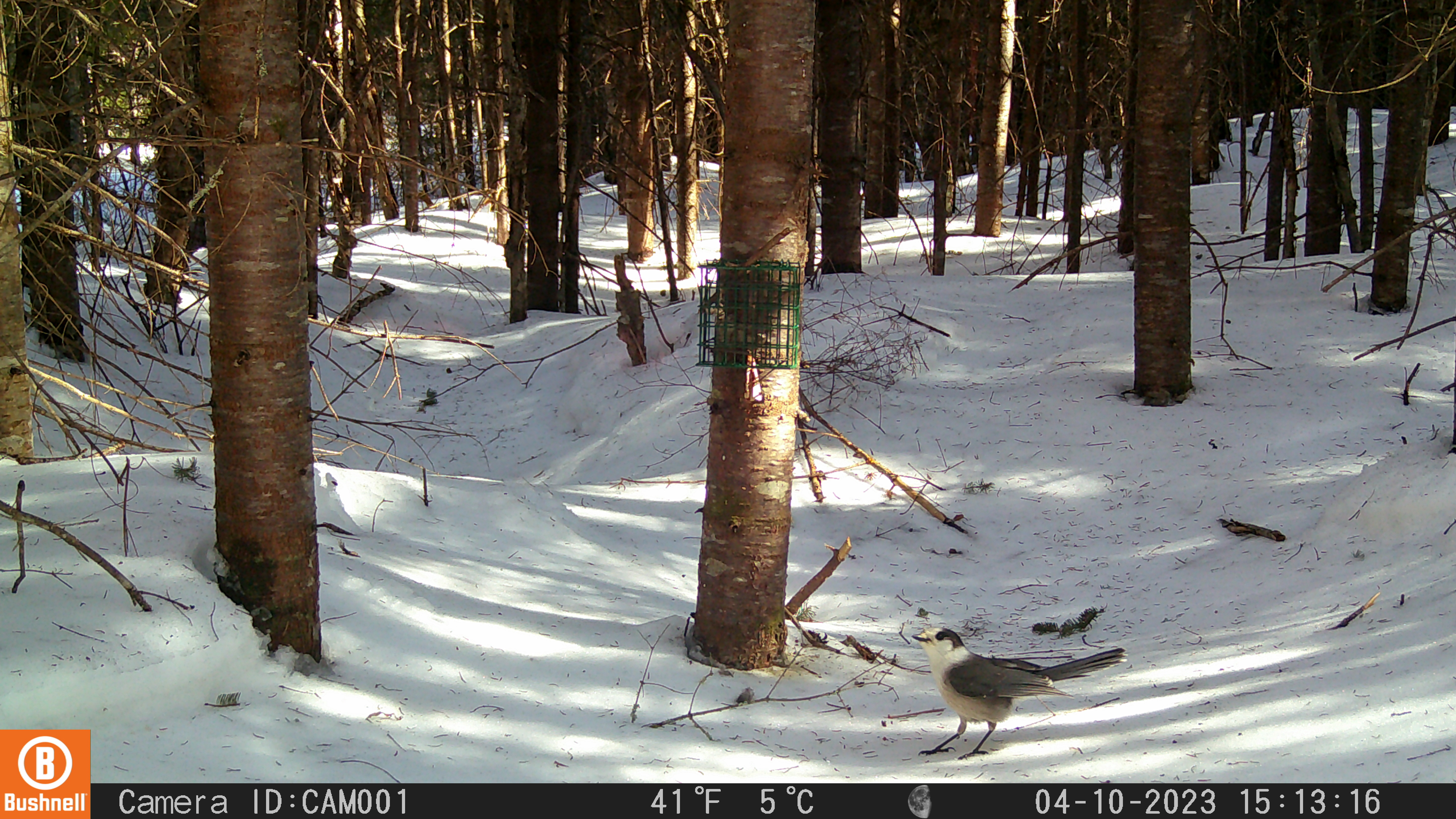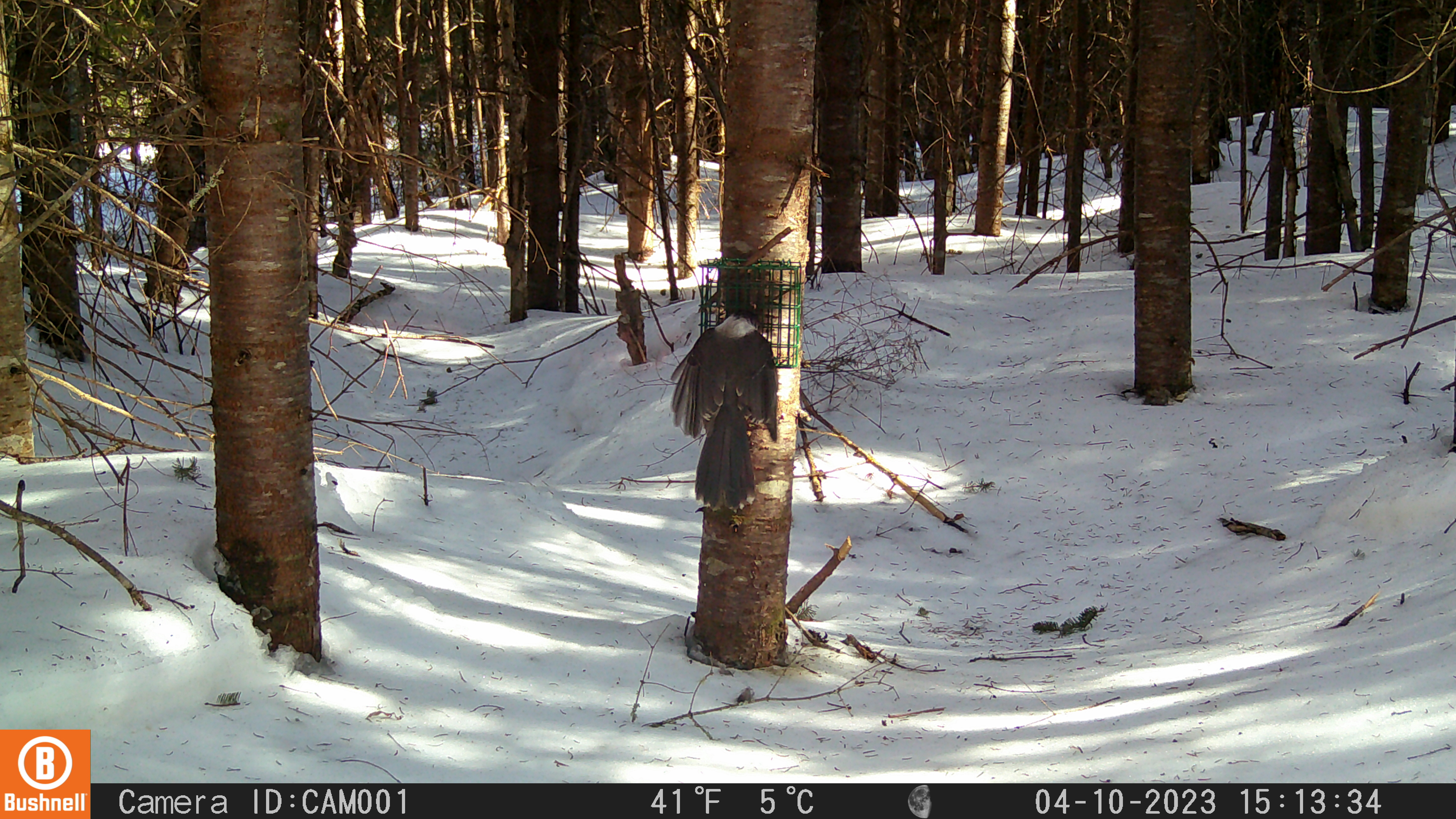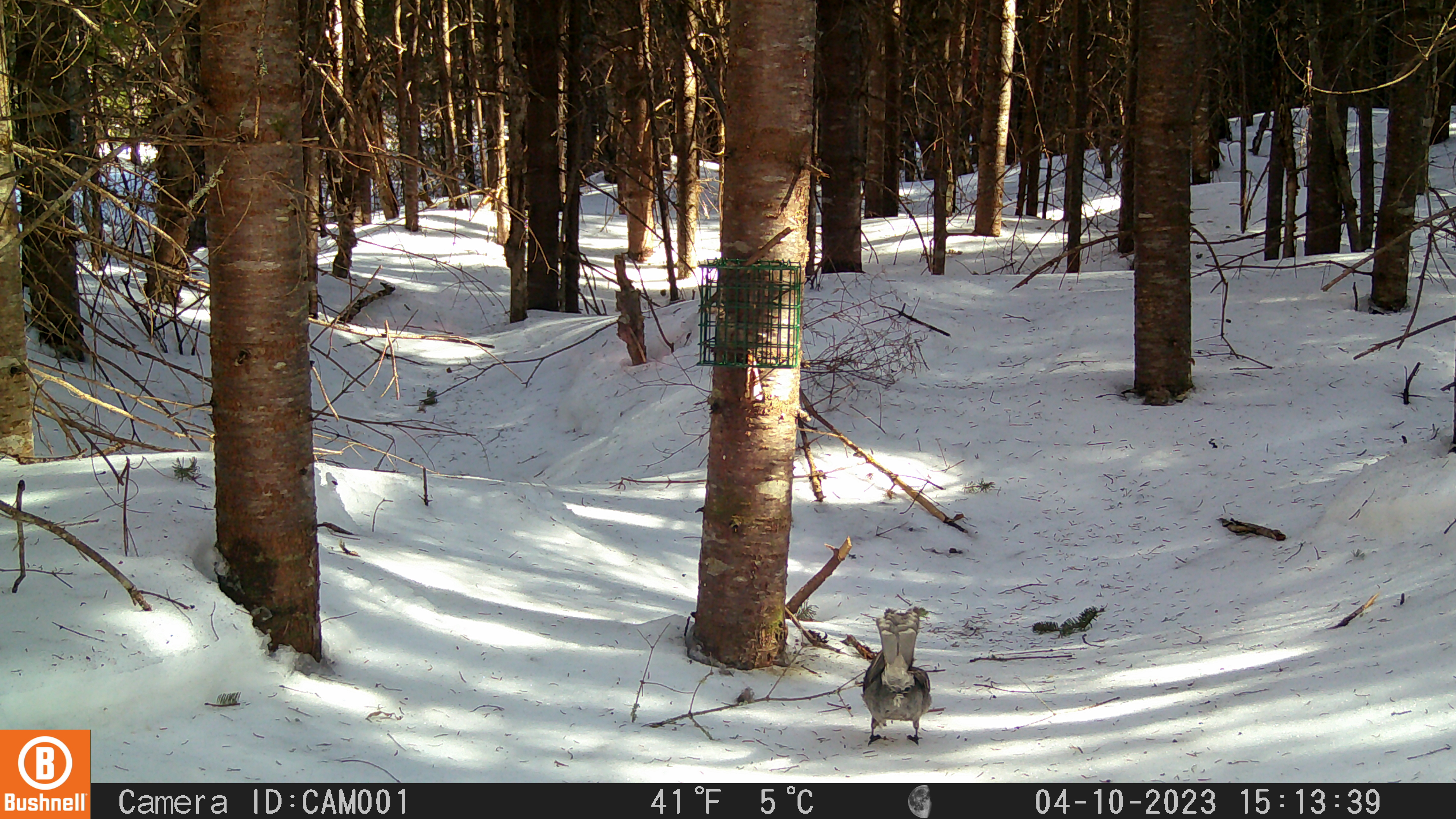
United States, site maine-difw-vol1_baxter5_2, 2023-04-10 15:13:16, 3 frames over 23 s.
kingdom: Animalia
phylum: Chordata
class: Aves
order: Passeriformes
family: Corvidae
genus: Perisoreus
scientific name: Perisoreus canadensis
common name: canada jay